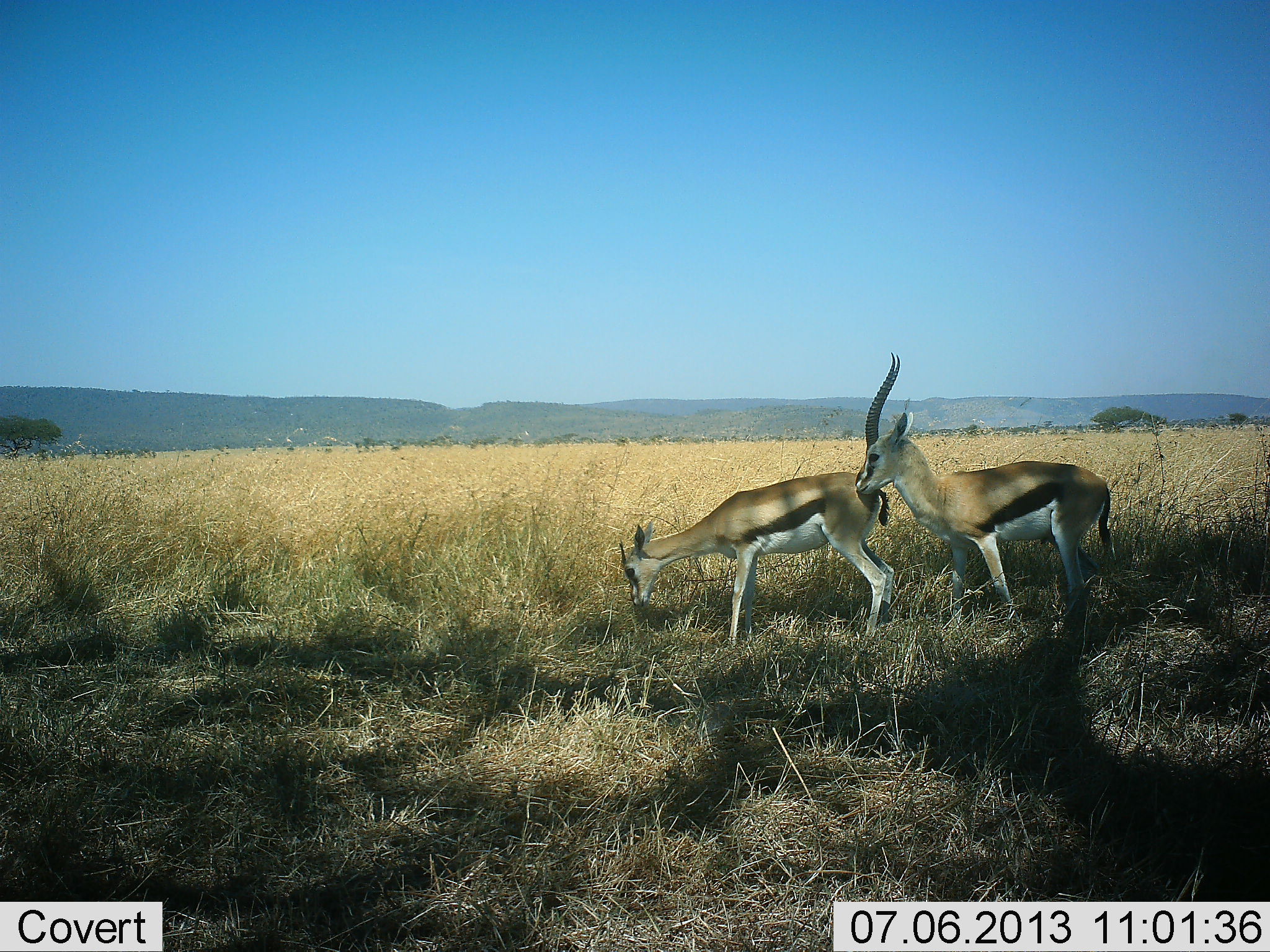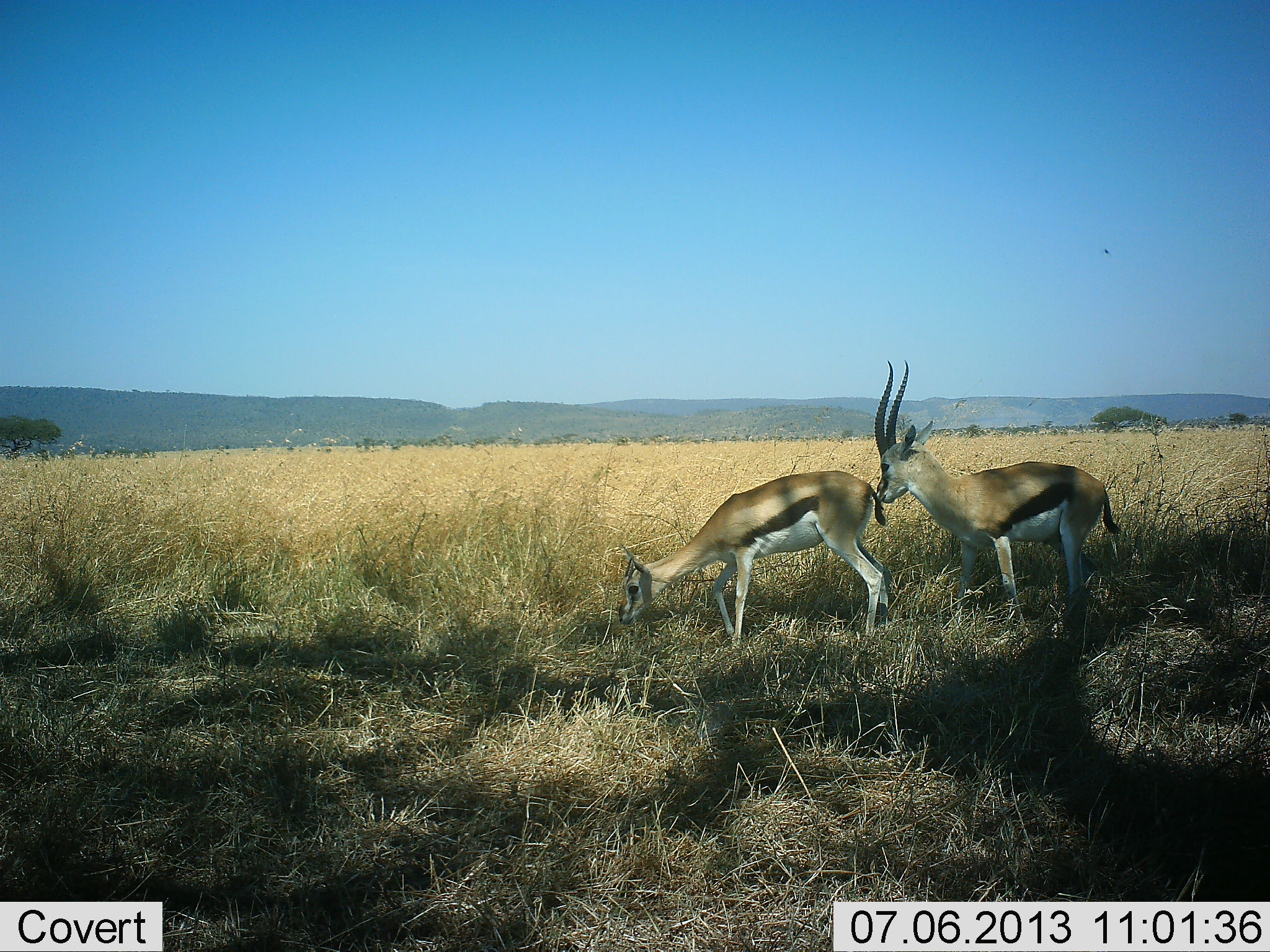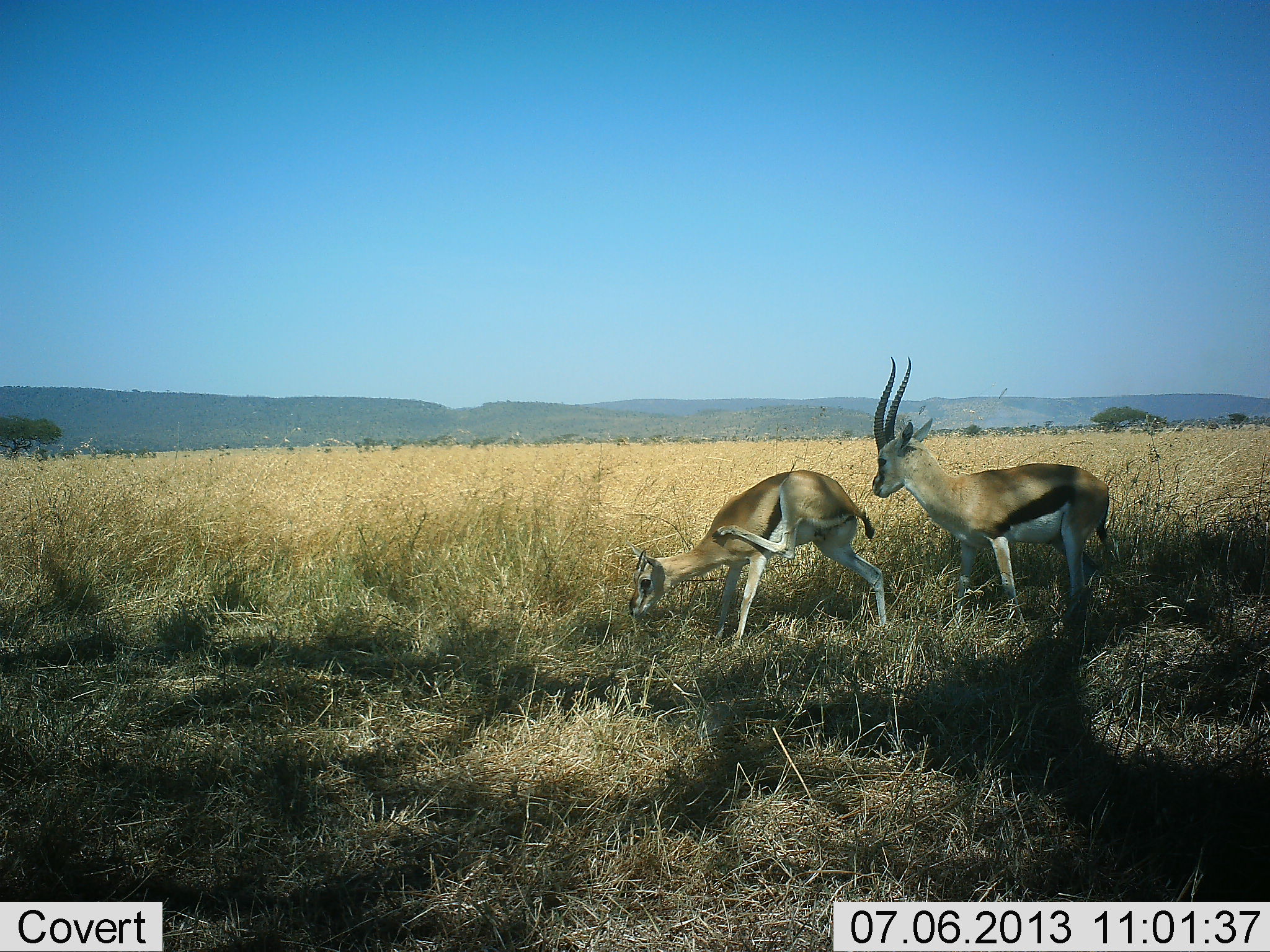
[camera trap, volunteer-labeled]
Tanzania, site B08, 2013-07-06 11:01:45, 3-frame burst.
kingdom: Animalia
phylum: Chordata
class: Mammalia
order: Artiodactyla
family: Bovidae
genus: Eudorcas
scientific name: Eudorcas thomsonii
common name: thomson's gazelle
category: gazellethomsons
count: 2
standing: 80%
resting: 0%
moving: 0%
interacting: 60%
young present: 0%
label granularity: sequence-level